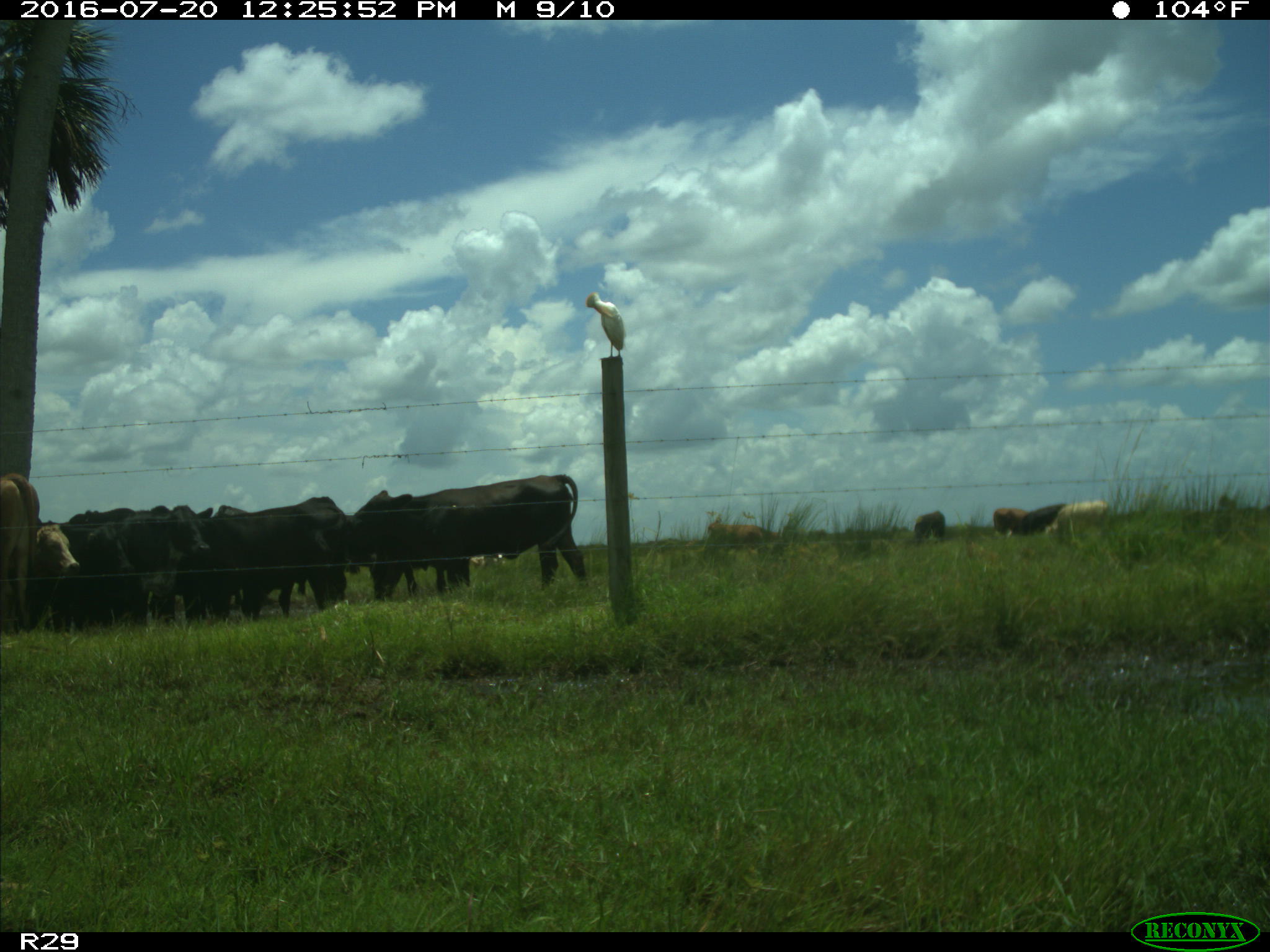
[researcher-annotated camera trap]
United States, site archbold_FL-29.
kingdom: Animalia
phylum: Chordata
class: Mammalia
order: Artiodactyla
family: Bovidae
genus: Bos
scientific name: Bos taurus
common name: domestic cow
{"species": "Bos taurus (domestic cow)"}